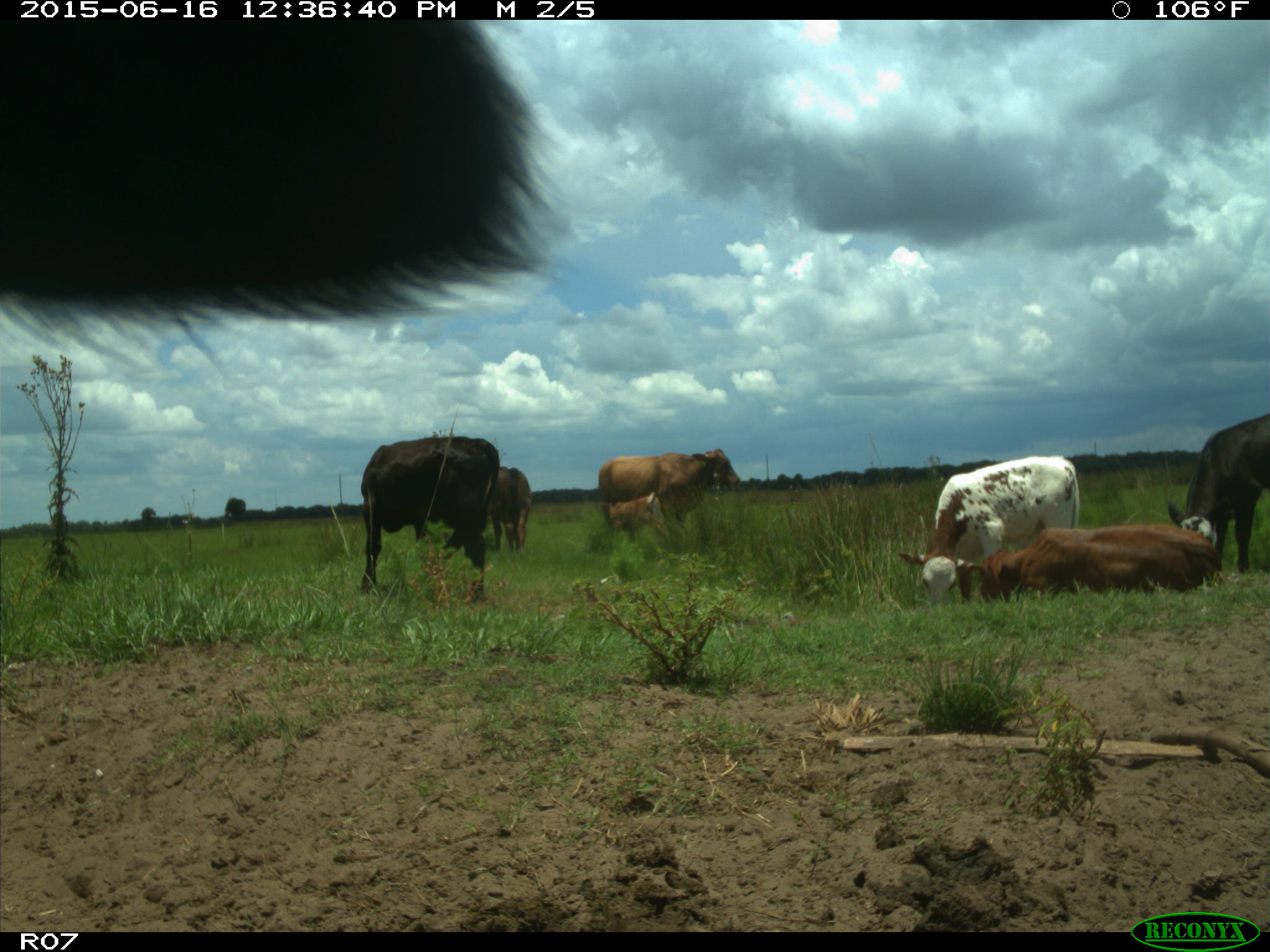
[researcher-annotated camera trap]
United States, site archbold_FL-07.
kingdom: Animalia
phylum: Chordata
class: Mammalia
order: Artiodactyla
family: Bovidae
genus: Bos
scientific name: Bos taurus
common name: domestic cow